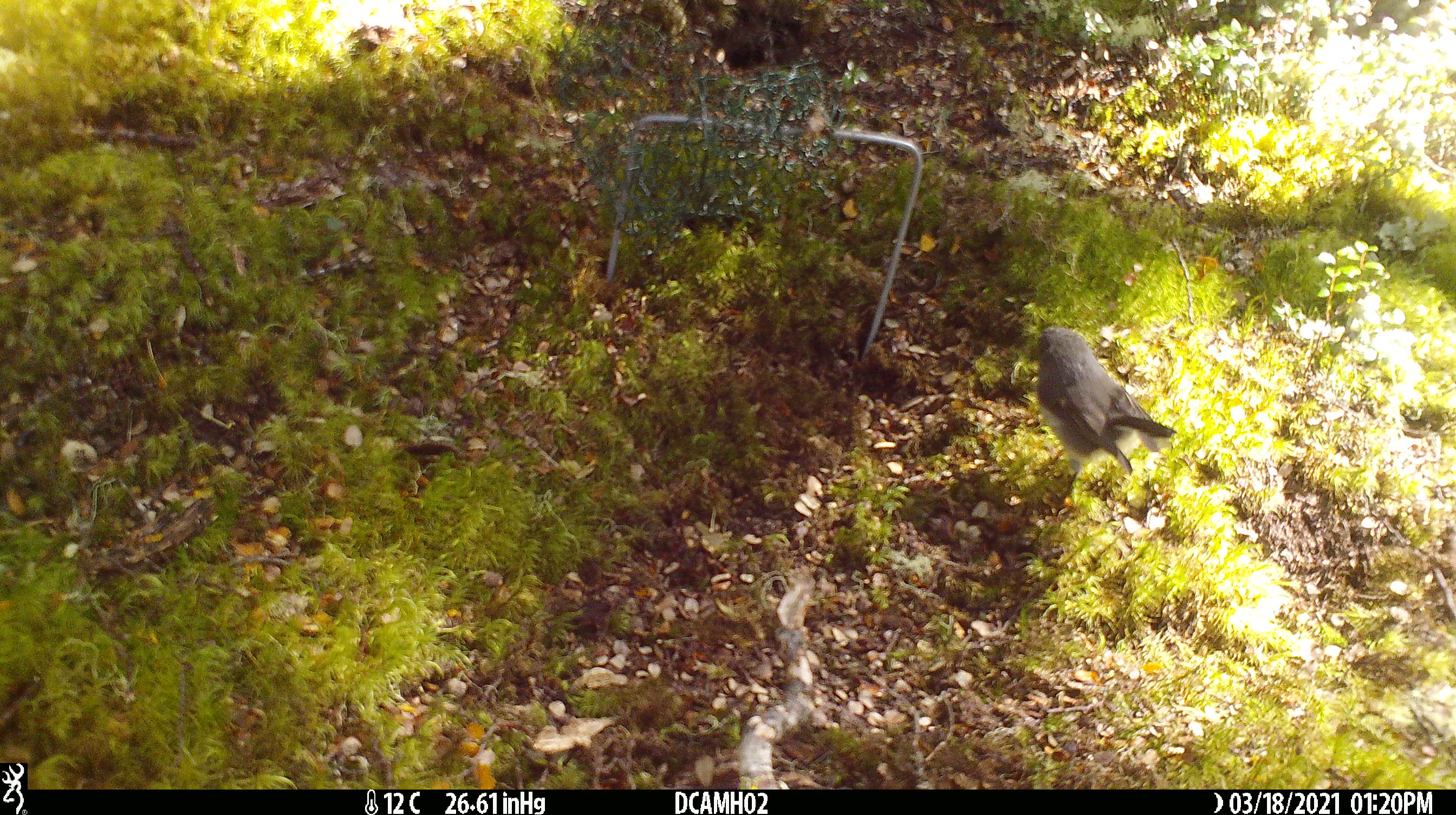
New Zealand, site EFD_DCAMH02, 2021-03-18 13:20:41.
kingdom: Animalia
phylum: Chordata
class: Aves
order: Passeriformes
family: Petroicidae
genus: Petroica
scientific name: Petroica macrocephala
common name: tomtit